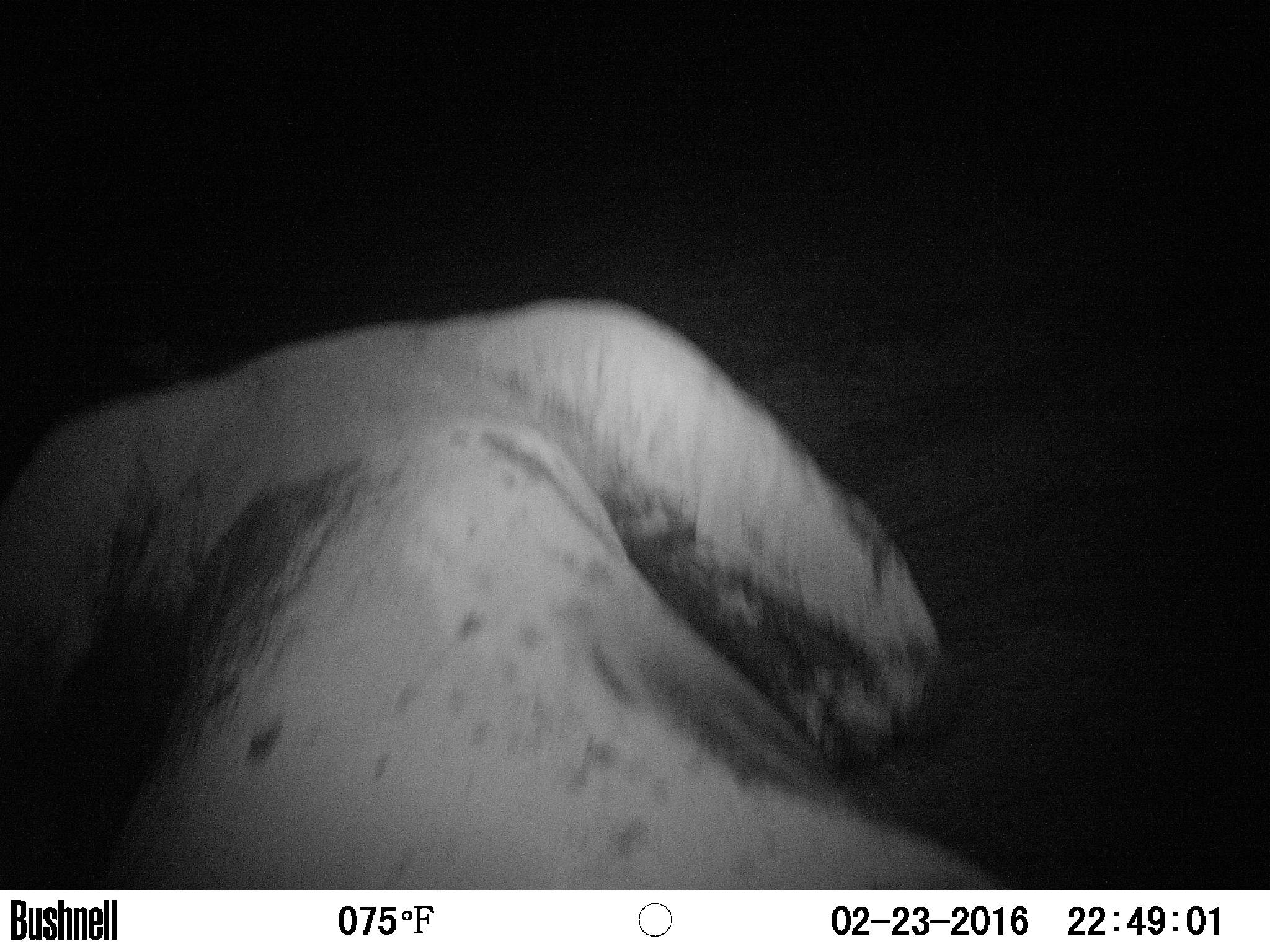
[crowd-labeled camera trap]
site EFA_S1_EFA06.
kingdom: Animalia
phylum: Chordata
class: Mammalia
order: Artiodactyla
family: Bovidae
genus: Bos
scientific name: Bos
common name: cattle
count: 1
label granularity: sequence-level